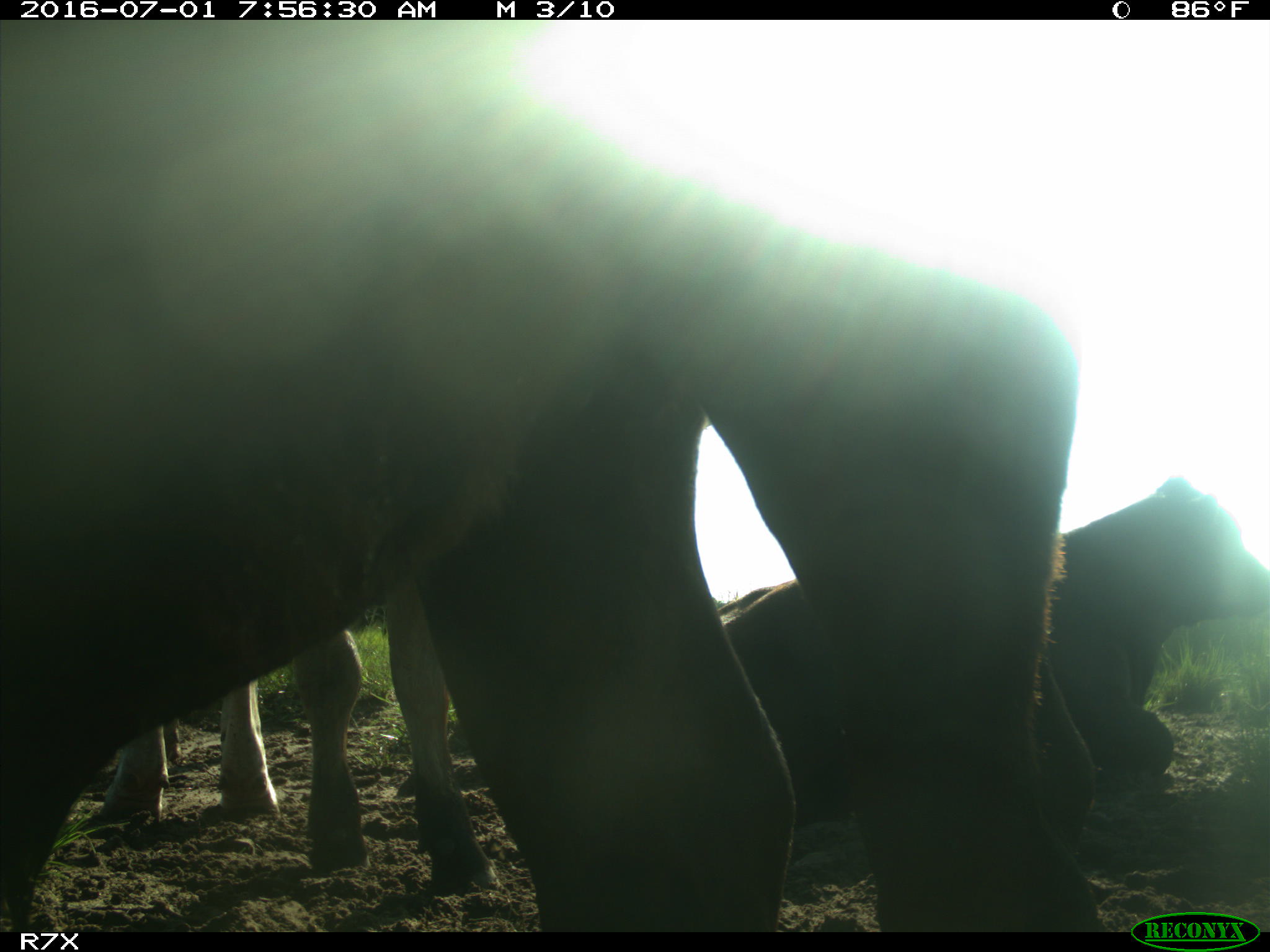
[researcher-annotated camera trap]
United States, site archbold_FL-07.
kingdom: Animalia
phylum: Chordata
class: Mammalia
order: Artiodactyla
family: Bovidae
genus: Bos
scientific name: Bos taurus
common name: domestic cow